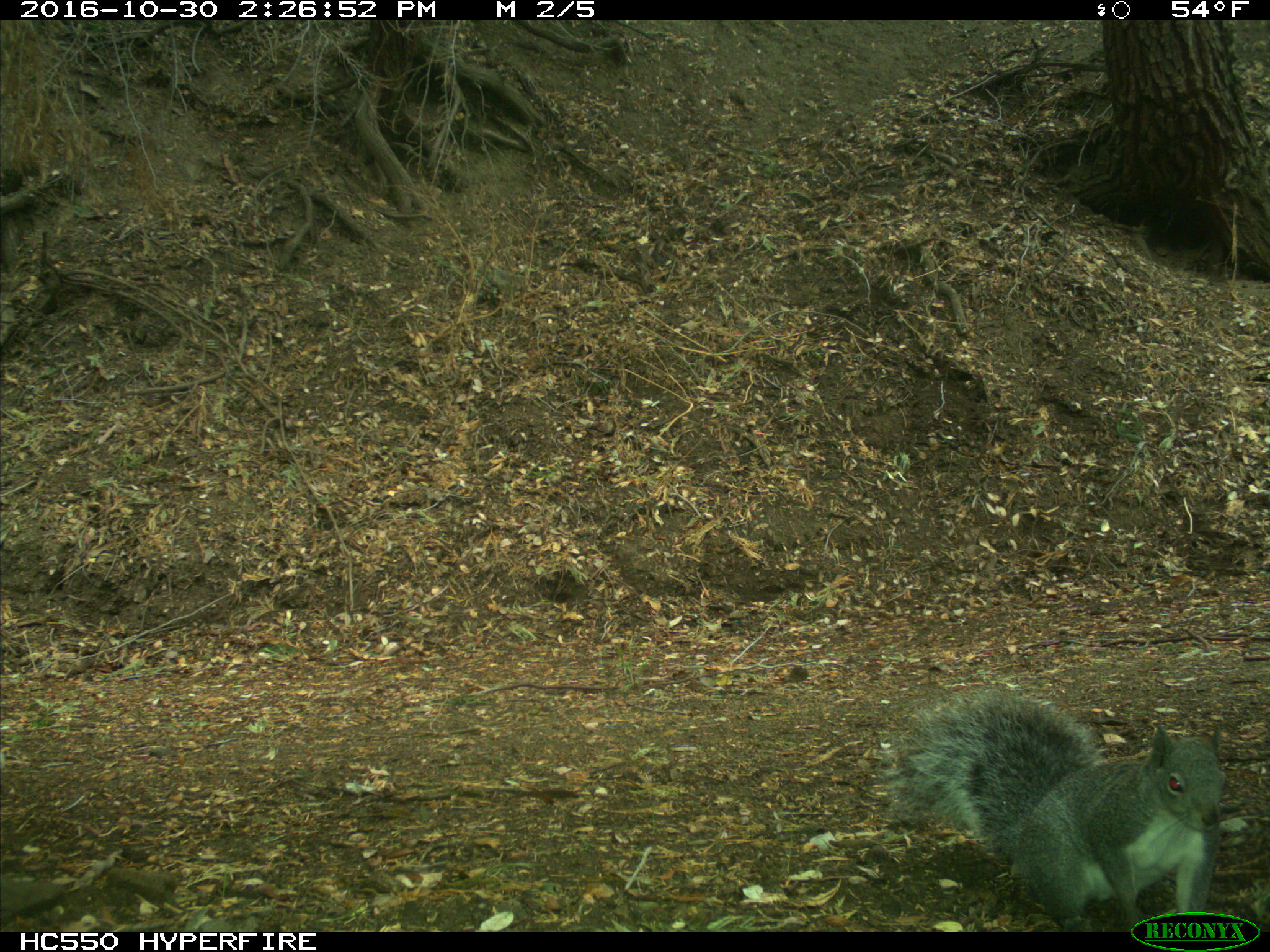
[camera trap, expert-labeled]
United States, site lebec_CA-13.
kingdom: Animalia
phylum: Chordata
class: Mammalia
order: Rodentia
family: Sciuridae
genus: Sciurus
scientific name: Sciurus carolinensis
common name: eastern gray squirrel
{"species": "Sciurus carolinensis (eastern gray squirrel)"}